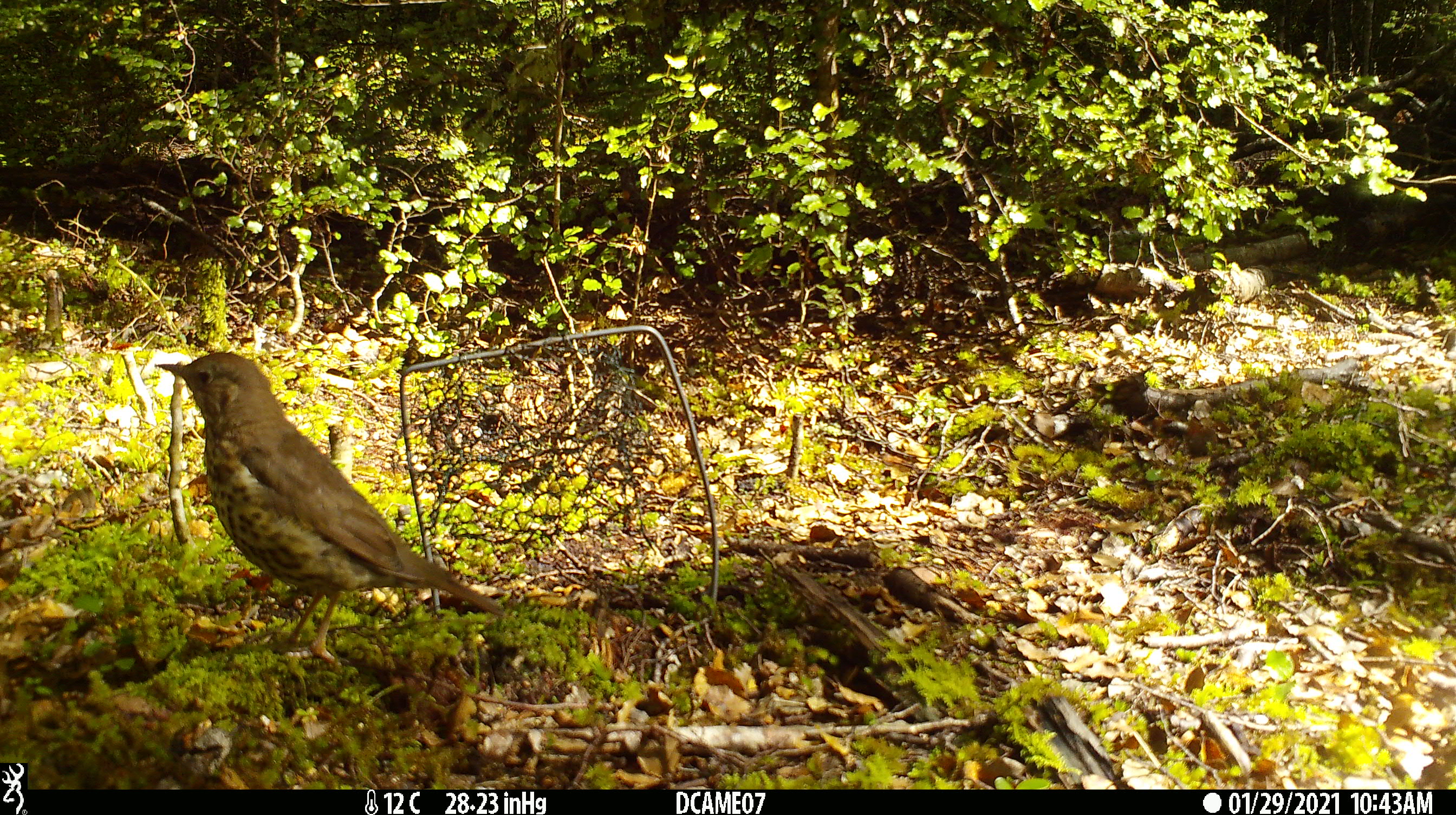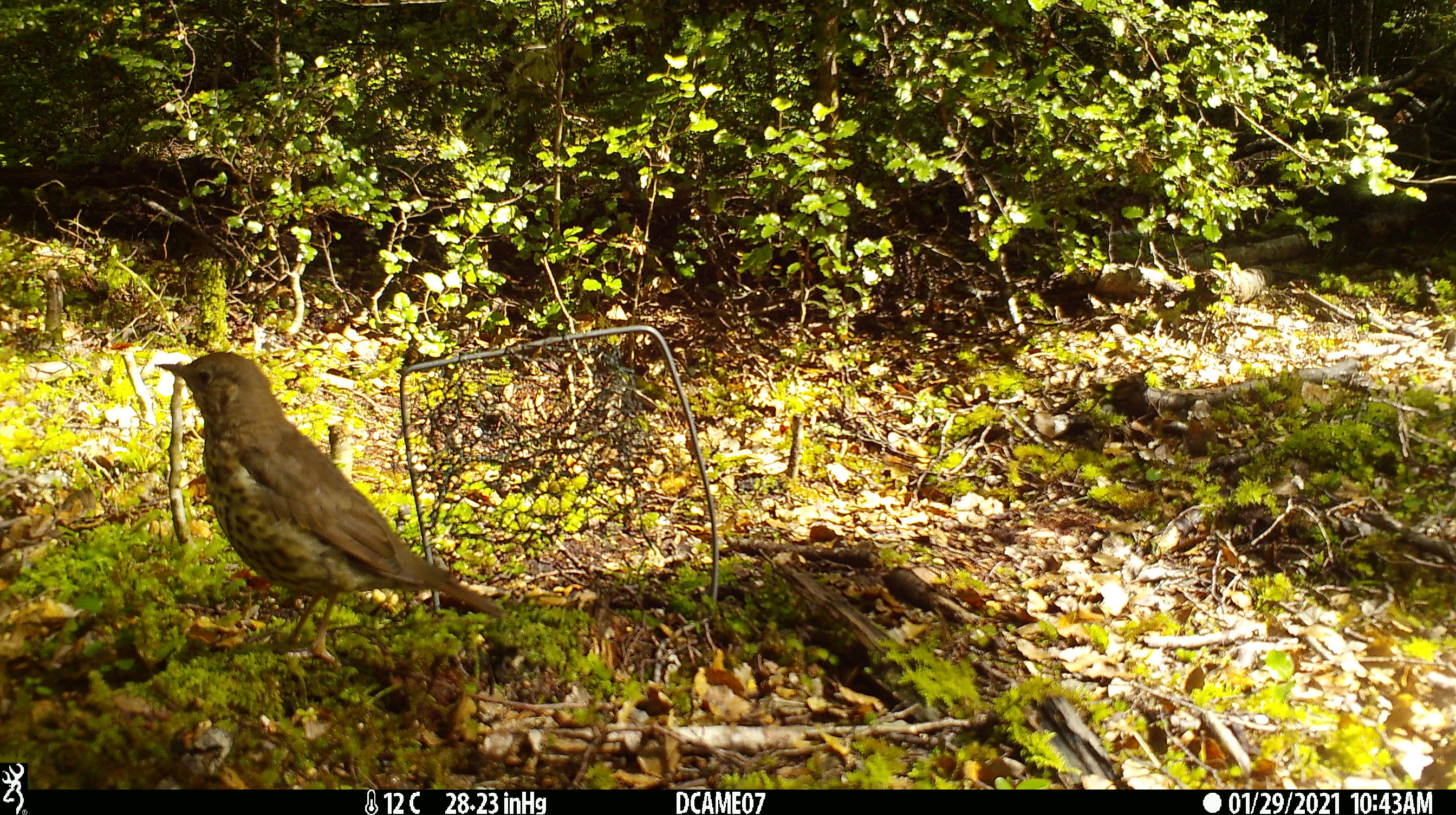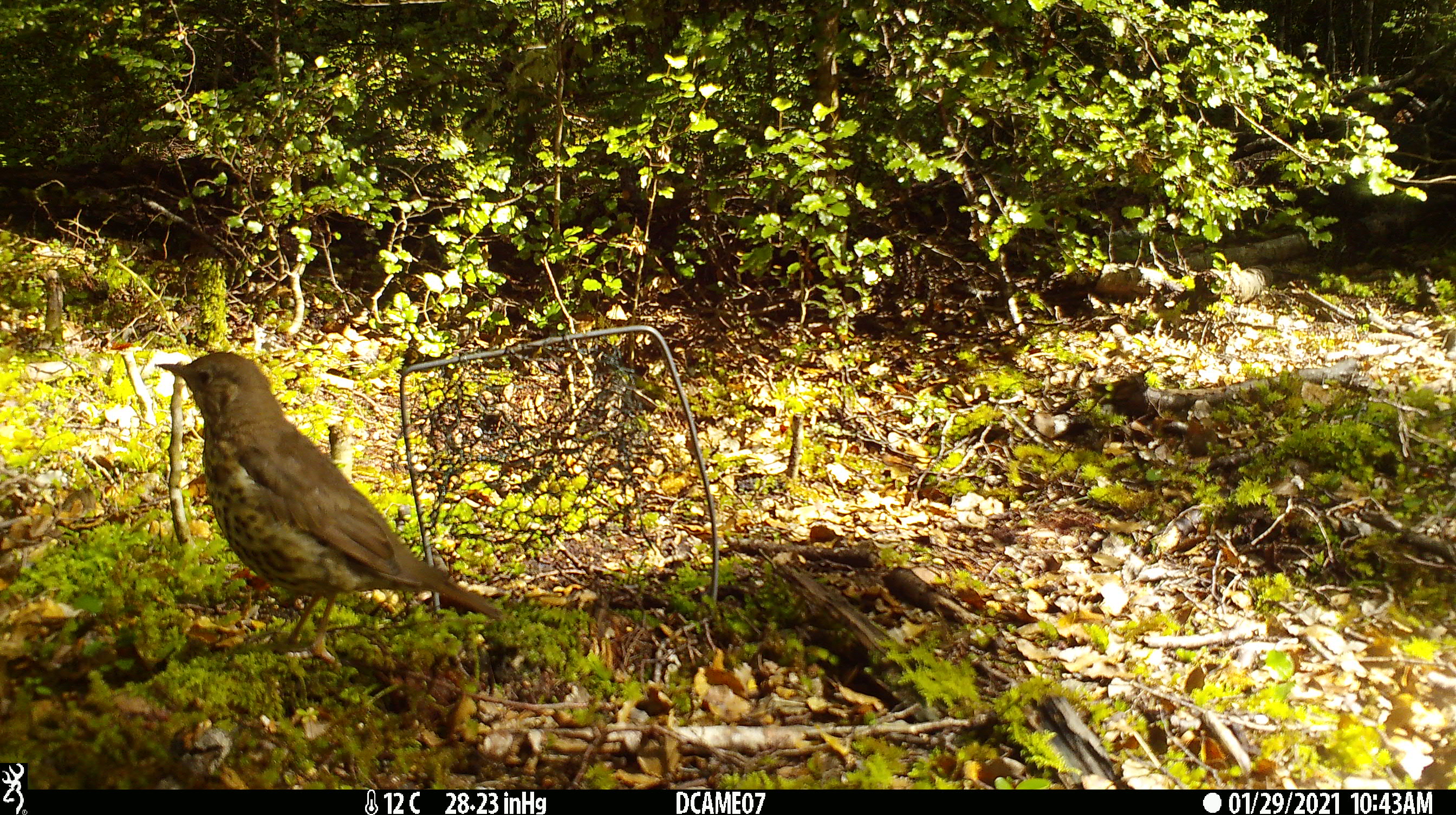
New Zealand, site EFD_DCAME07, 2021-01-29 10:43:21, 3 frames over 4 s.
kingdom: Animalia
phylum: Chordata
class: Aves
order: Passeriformes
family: Turdidae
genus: Turdus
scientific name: Turdus philomelos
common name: song thrush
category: thrush